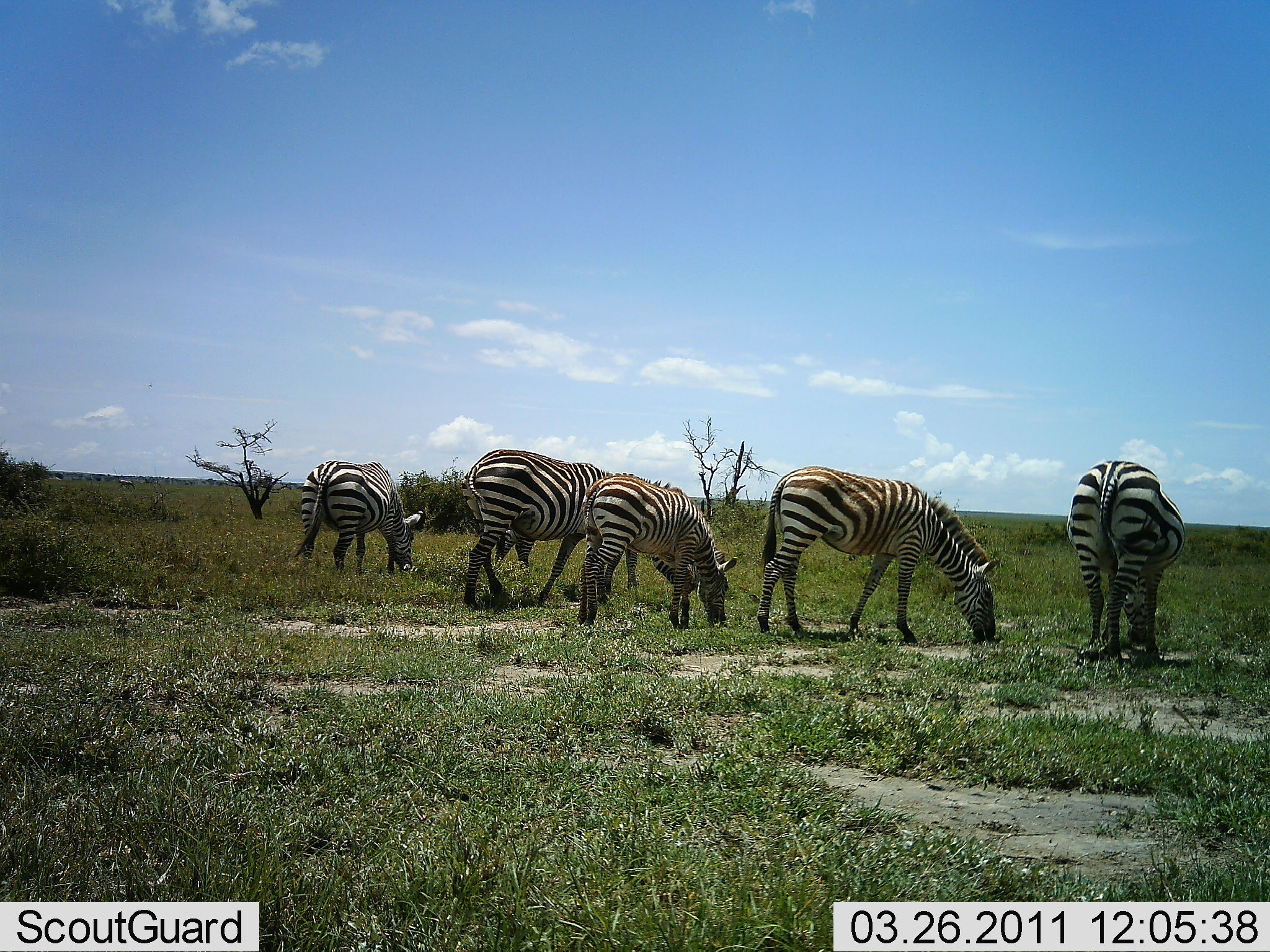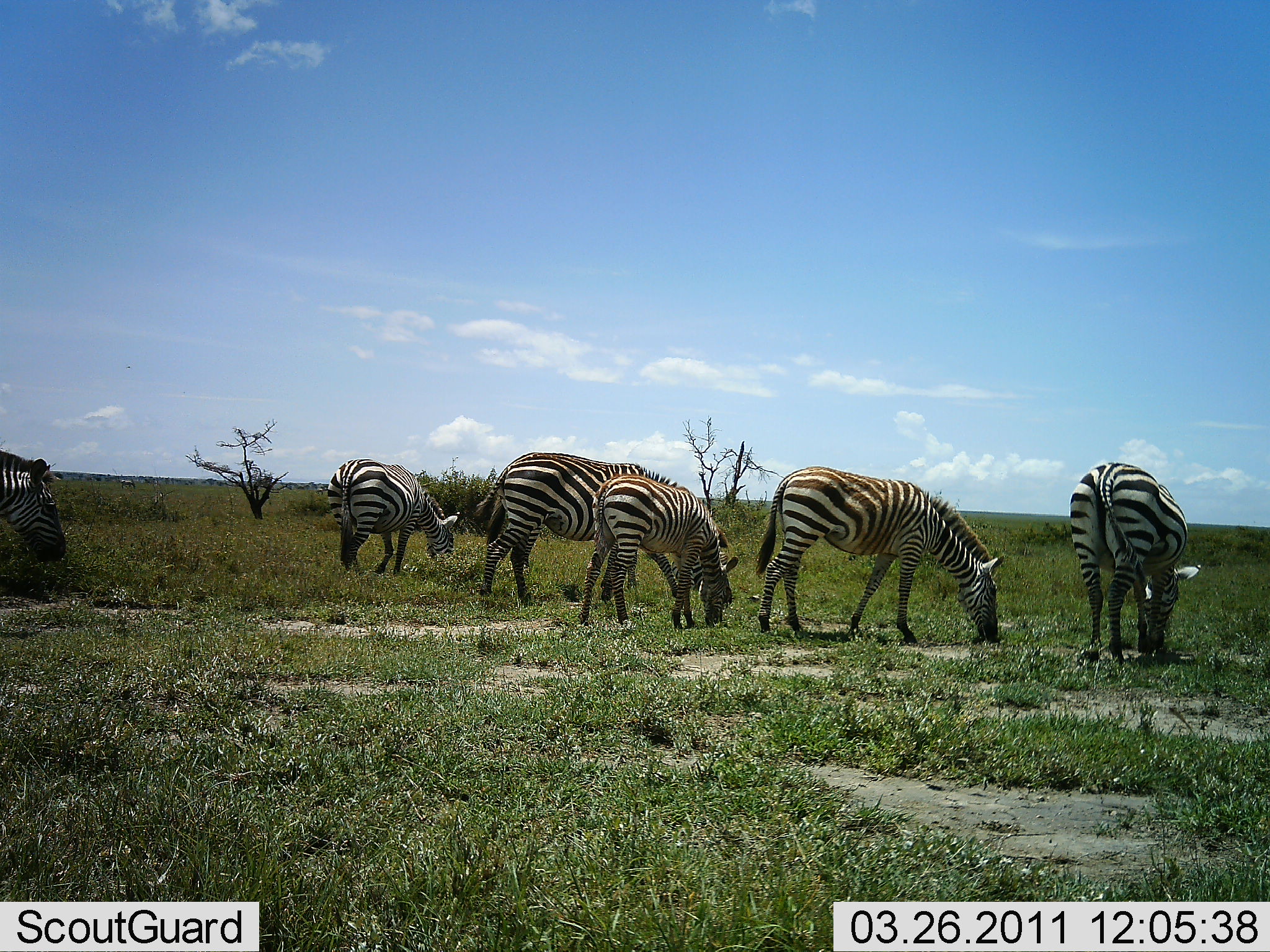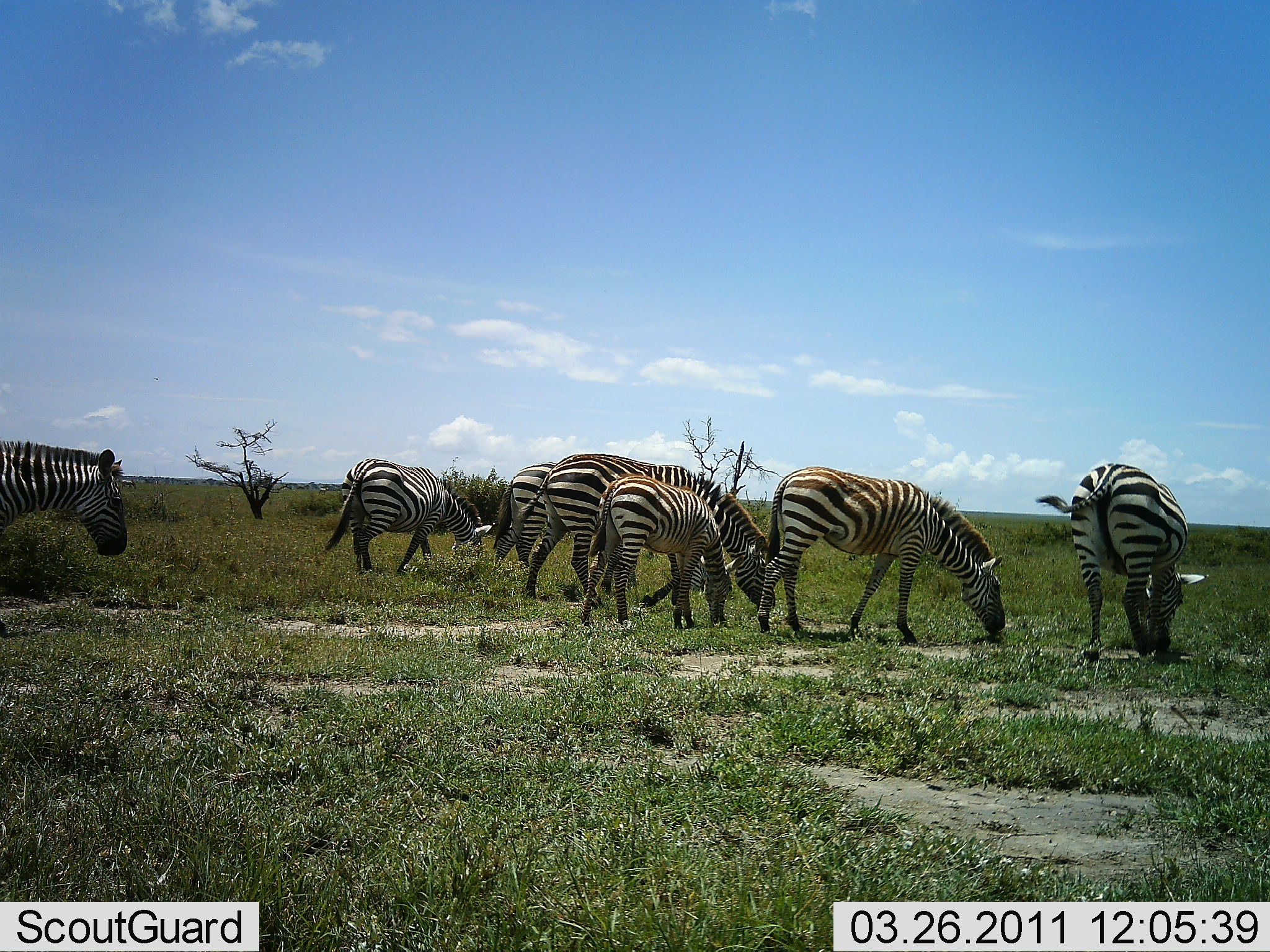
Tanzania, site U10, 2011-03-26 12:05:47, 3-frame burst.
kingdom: Animalia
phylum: Chordata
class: Mammalia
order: Perissodactyla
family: Equidae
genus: Equus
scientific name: Equus quagga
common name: plains zebra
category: zebra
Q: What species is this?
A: Zebra (plains zebra) (Equus quagga).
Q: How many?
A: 6.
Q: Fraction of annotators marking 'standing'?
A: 45%.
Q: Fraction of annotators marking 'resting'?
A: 0%.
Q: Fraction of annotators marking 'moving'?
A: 45%.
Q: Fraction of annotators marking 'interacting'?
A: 0%.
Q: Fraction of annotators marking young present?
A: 27%.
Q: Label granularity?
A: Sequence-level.